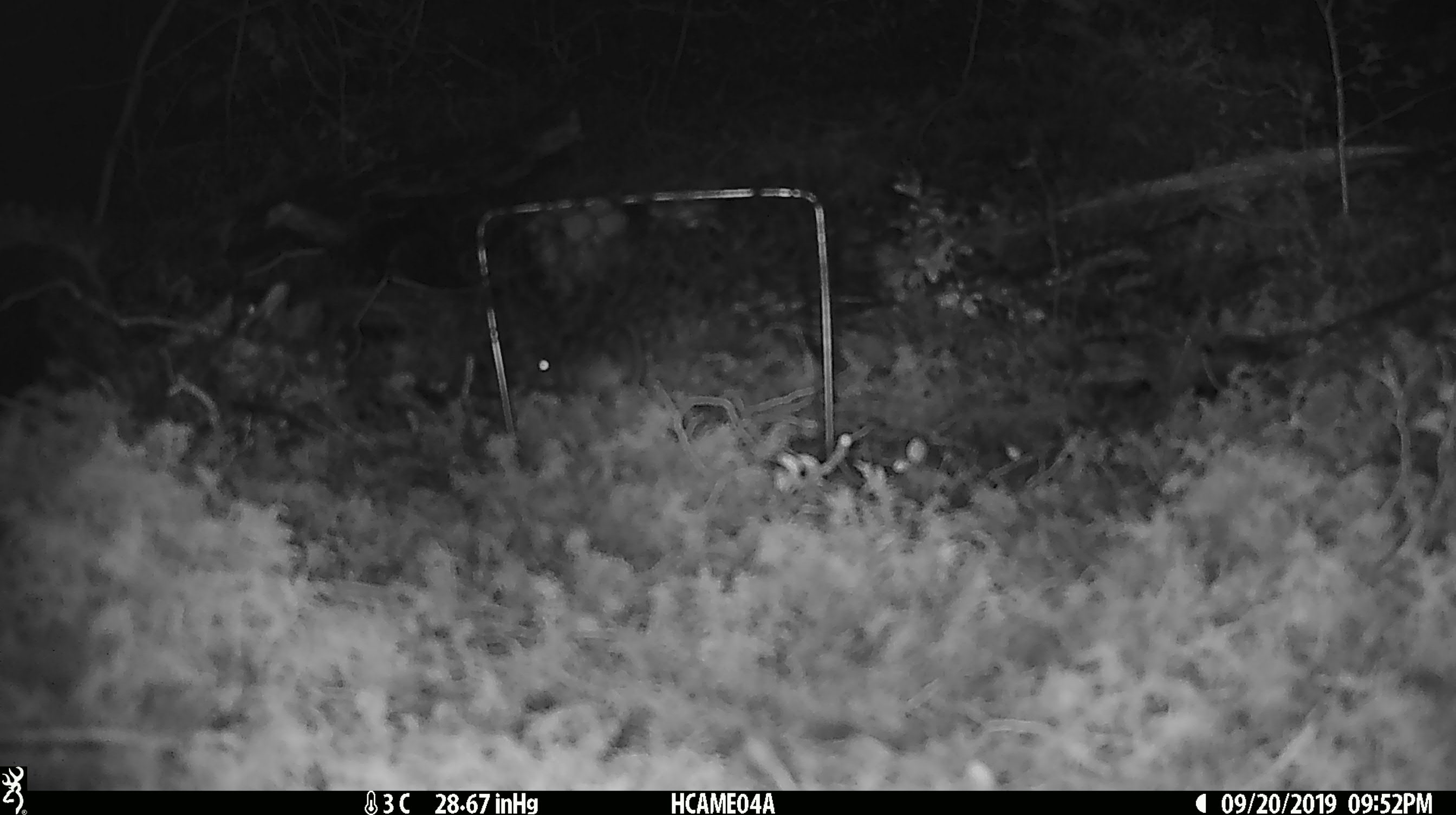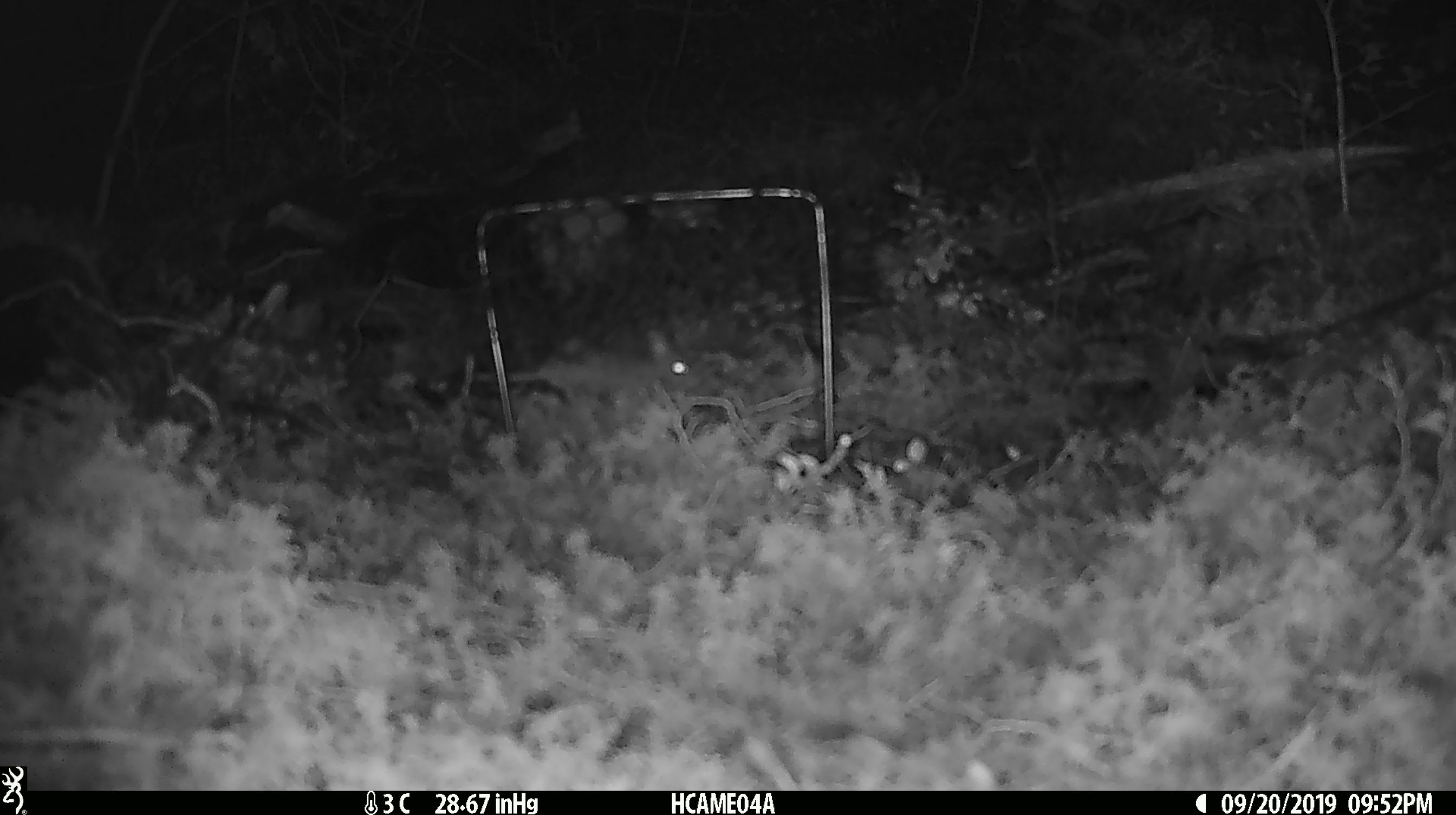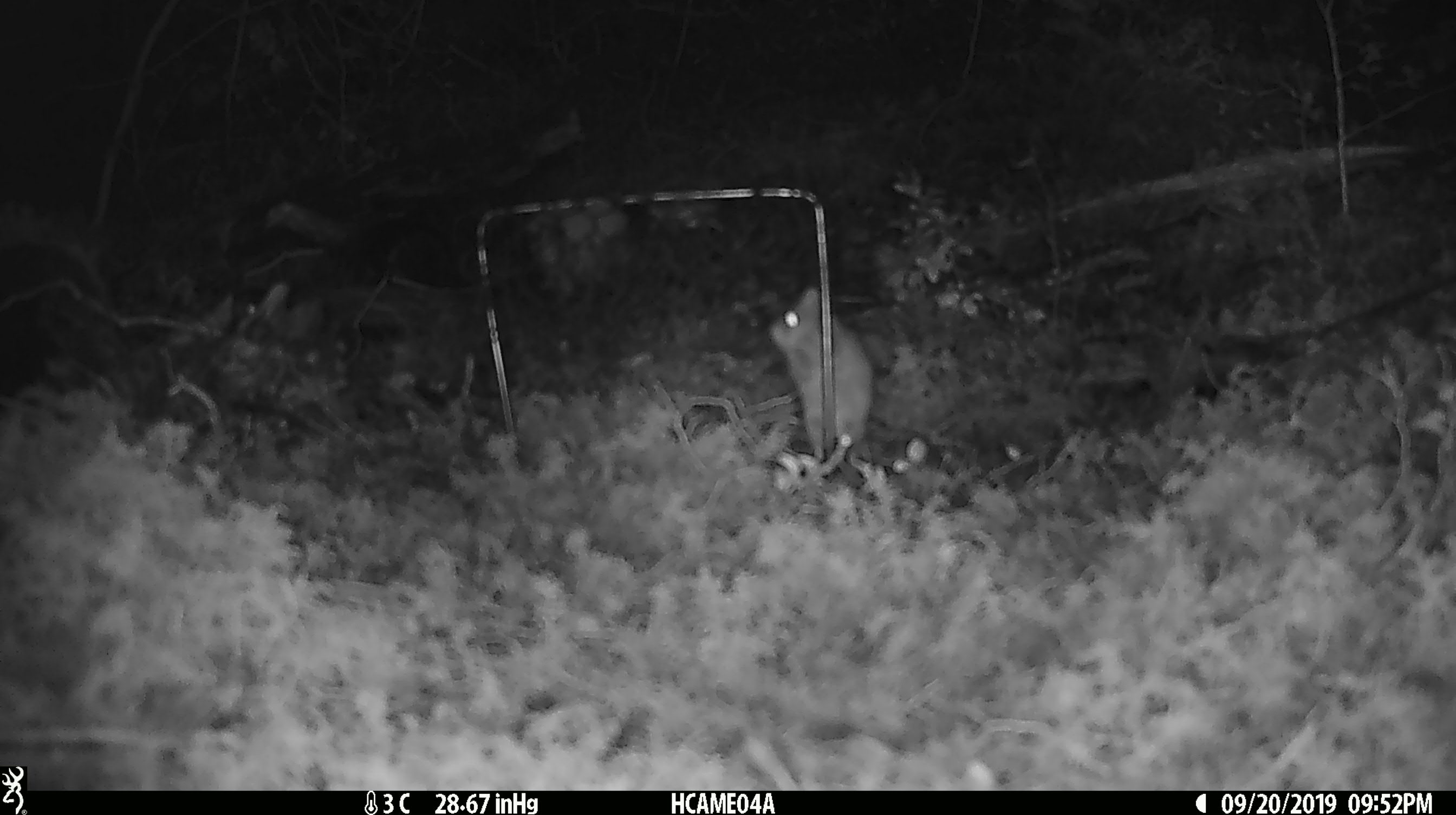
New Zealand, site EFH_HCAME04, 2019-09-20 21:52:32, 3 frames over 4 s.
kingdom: Animalia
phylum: Chordata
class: Mammalia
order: Rodentia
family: Muridae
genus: Mus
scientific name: Mus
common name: mouse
Mouse (Mus).